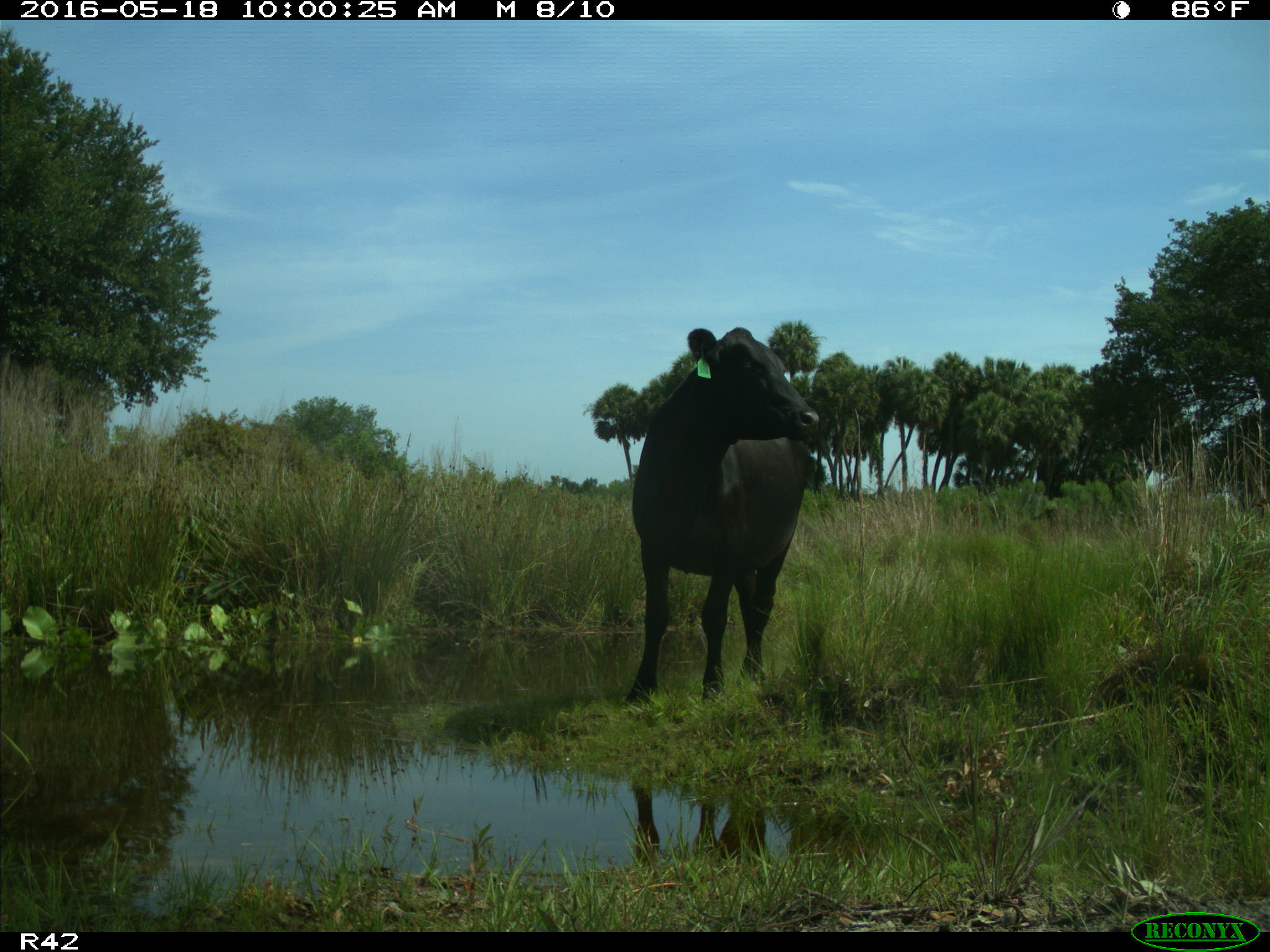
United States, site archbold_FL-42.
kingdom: Animalia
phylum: Chordata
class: Mammalia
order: Artiodactyla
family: Bovidae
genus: Bos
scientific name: Bos taurus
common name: domestic cow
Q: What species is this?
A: Bos taurus (domestic cow).